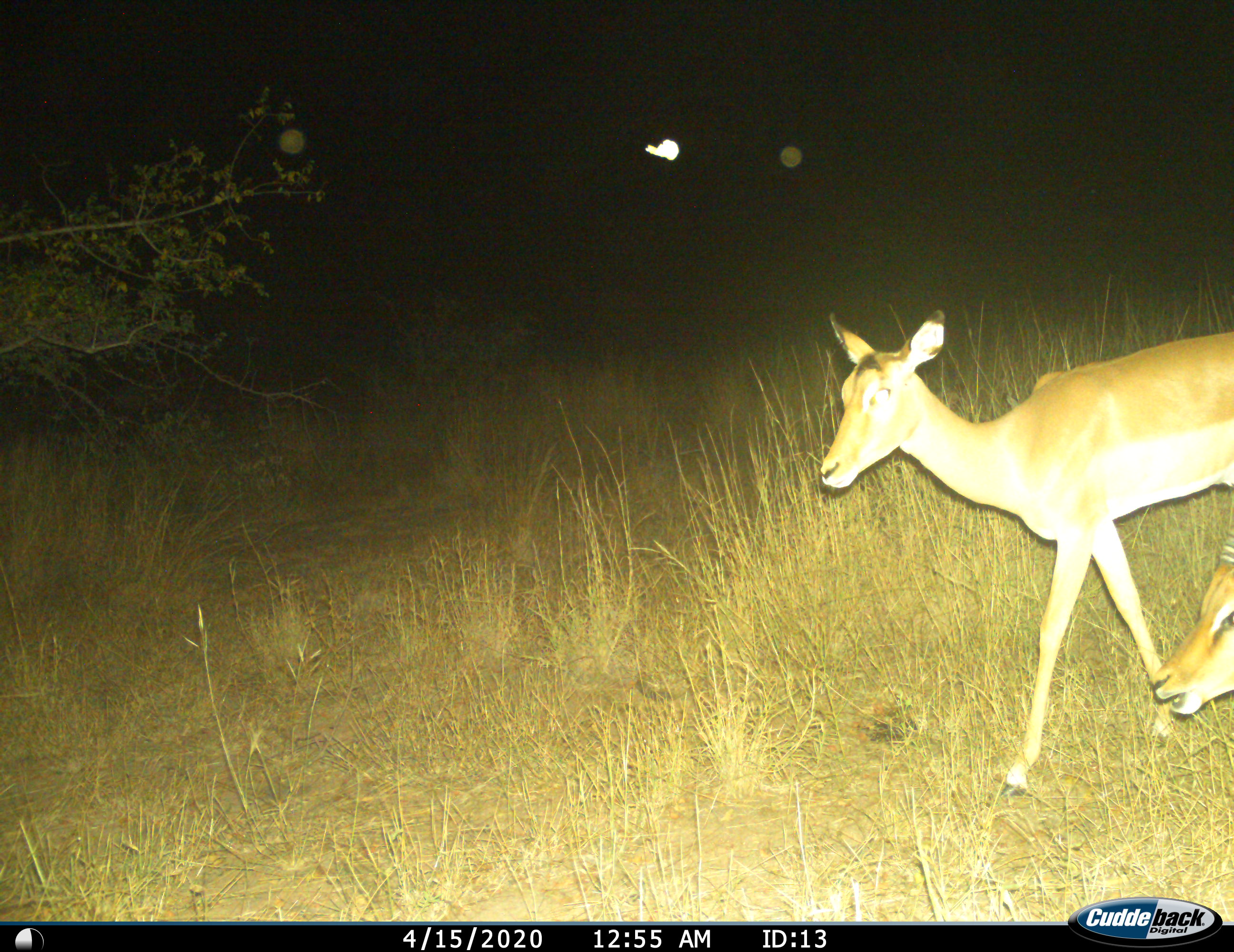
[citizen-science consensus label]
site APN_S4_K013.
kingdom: Animalia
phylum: Chordata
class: Mammalia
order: Artiodactyla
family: Bovidae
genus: Aepyceros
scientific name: Aepyceros melampus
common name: impala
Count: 2.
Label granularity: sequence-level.